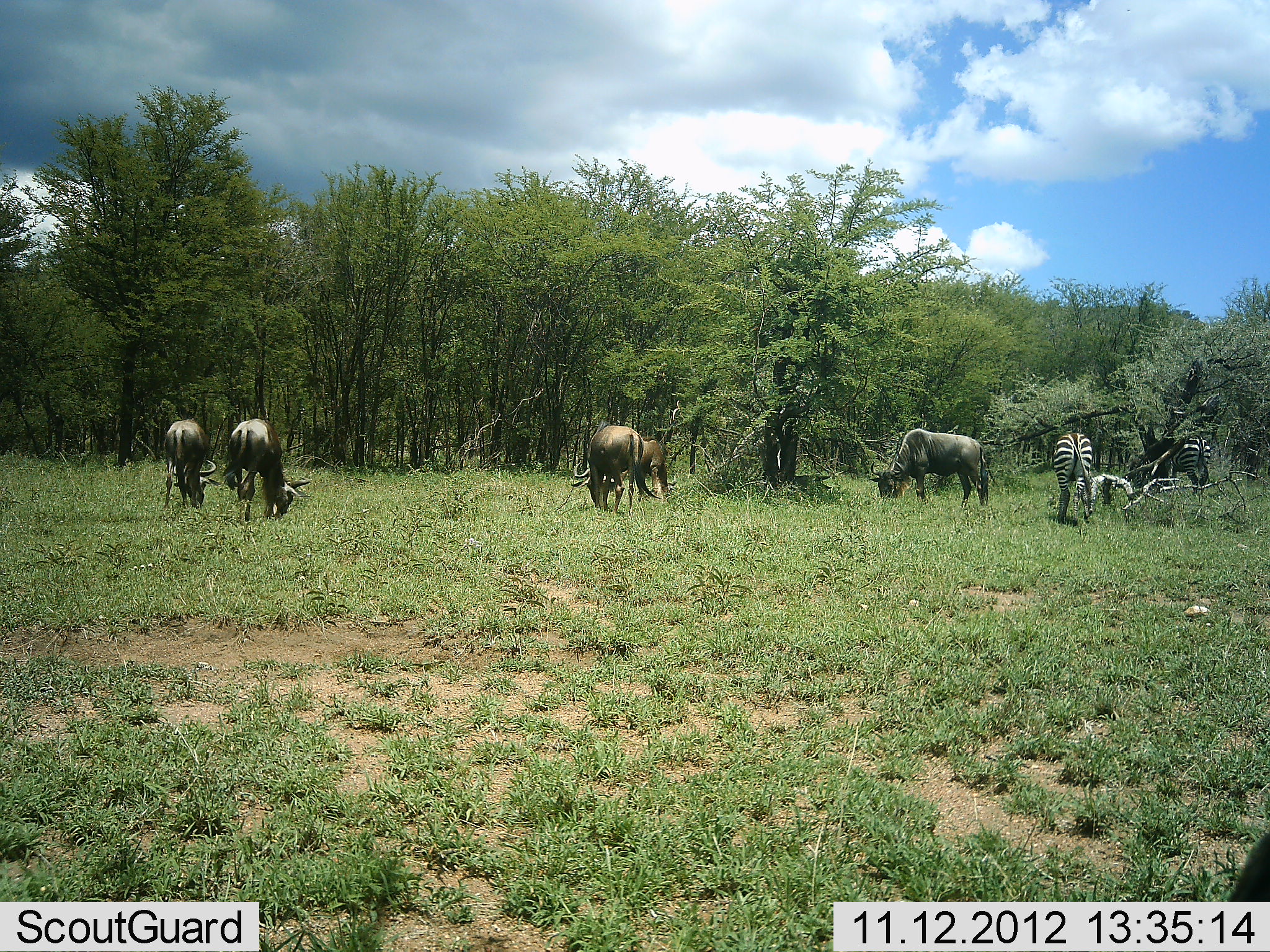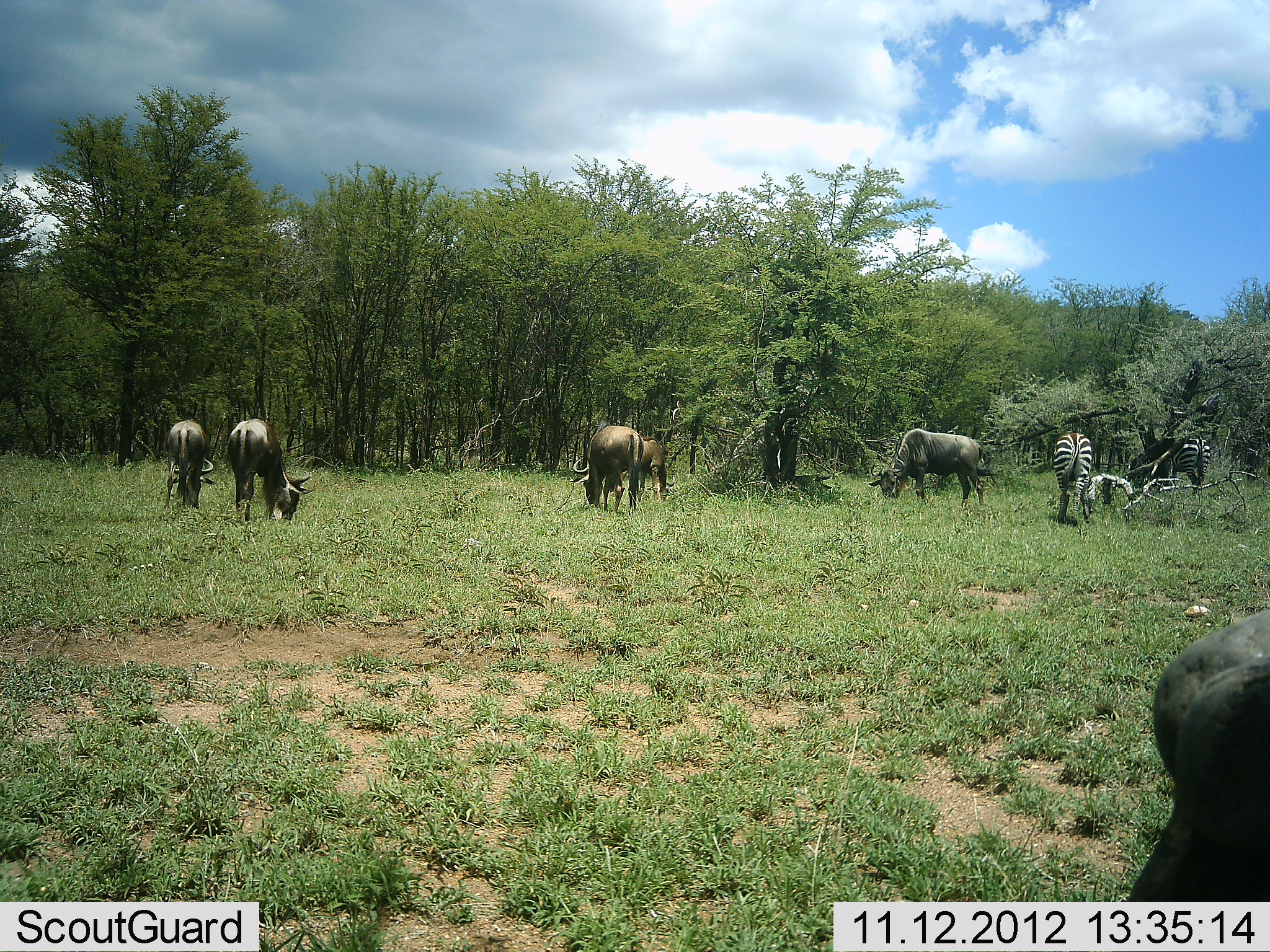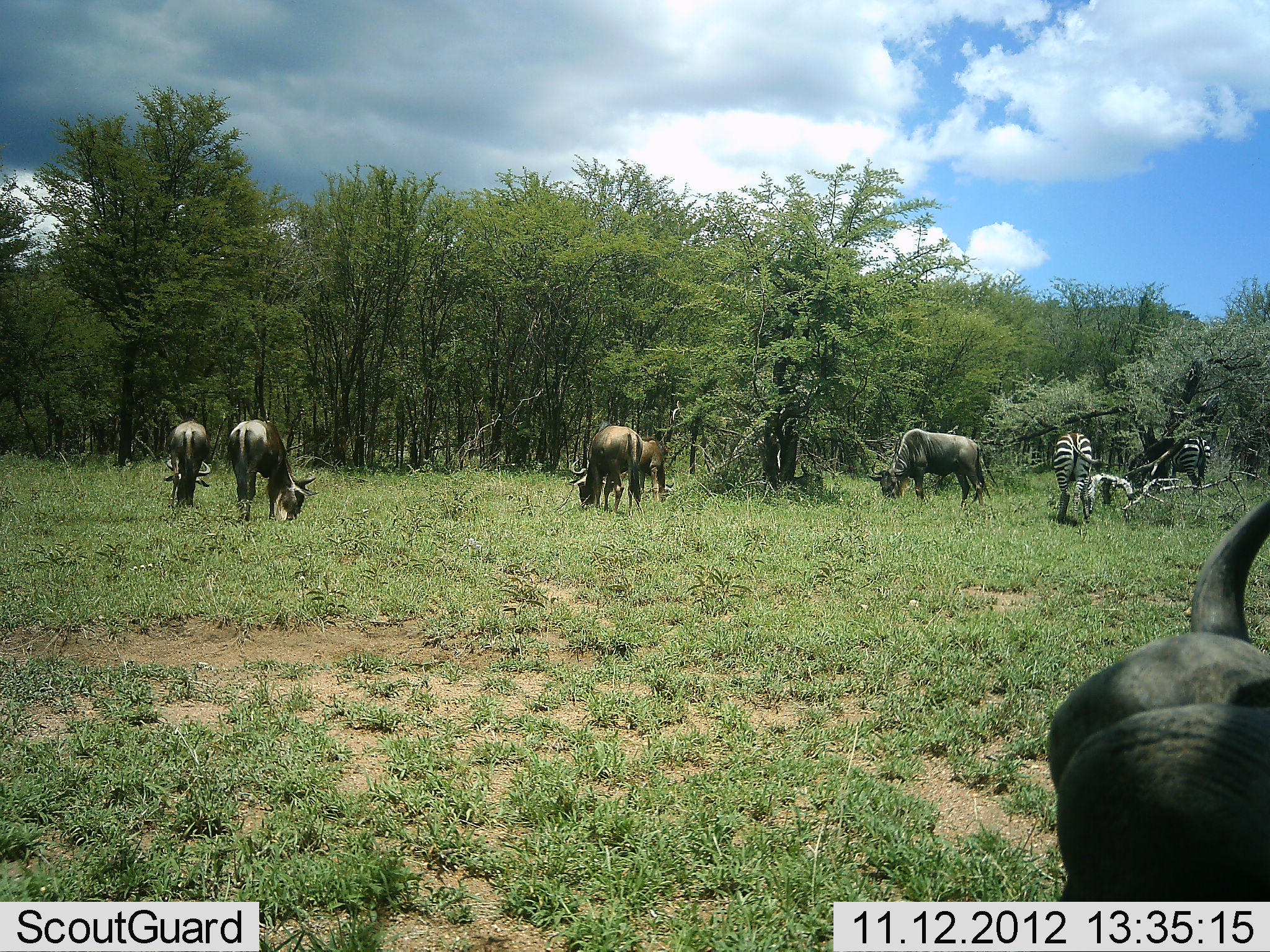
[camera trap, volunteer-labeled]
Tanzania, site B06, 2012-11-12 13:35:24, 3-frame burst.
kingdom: Animalia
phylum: Chordata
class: Mammalia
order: Artiodactyla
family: Bovidae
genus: Connochaetes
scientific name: Connochaetes taurinus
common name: blue wildebeest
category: wildebeest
Wildebeest (blue wildebeest) (Connochaetes taurinus), count 6. Behavior (volunteer vote fractions): standing 31%, resting 8%, moving 0%, interacting 0%. Young present (vote fraction): 0%. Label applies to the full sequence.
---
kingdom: Animalia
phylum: Chordata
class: Mammalia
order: Perissodactyla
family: Equidae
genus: Equus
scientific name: Equus quagga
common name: plains zebra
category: zebra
Zebra (plains zebra) (Equus quagga), count 2. Behavior (volunteer vote fractions): standing 25%, resting 17%, moving 0%, interacting 0%. Young present (vote fraction): 0%. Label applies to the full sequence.